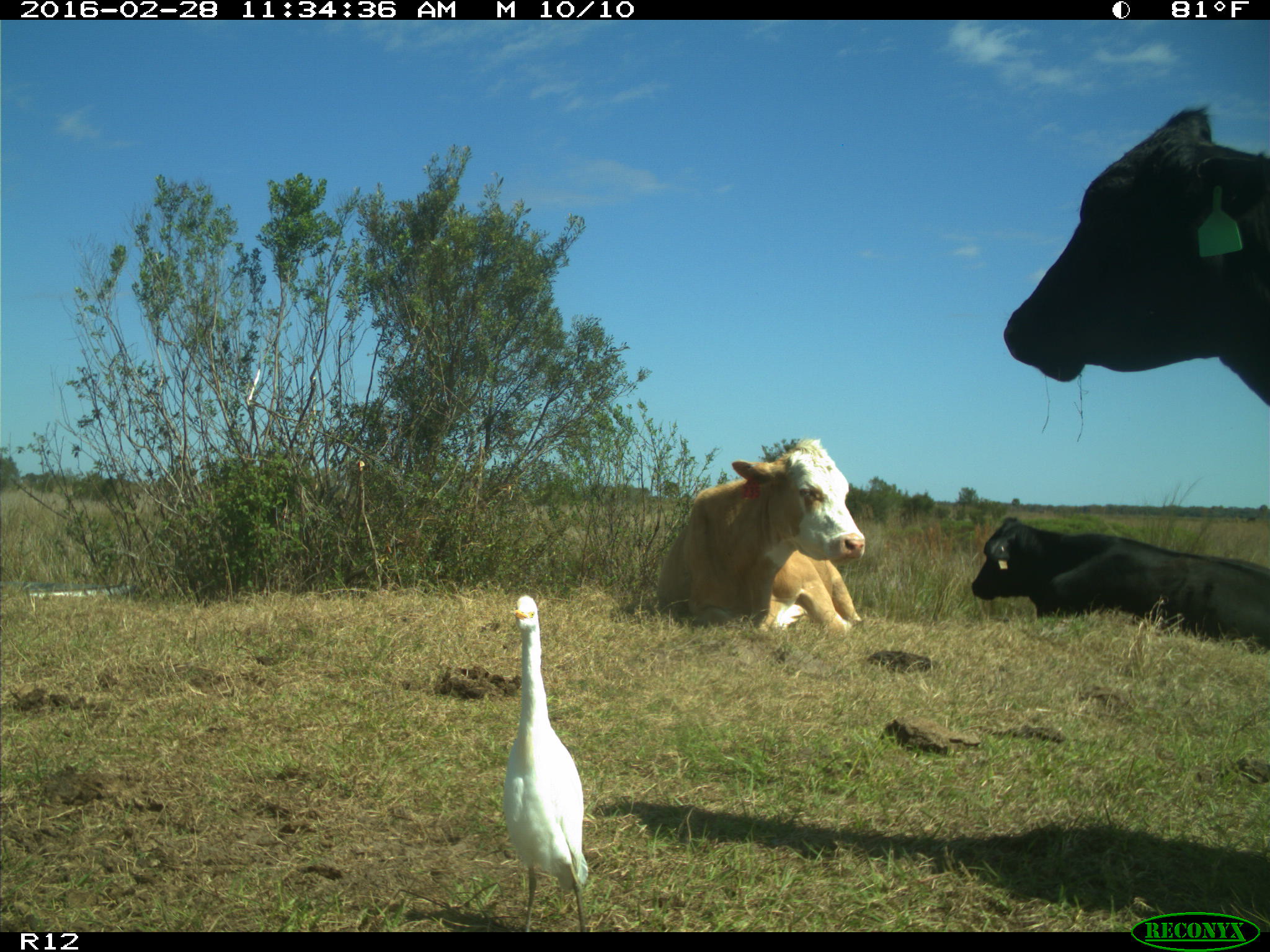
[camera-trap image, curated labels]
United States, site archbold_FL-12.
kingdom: Animalia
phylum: Chordata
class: Mammalia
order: Artiodactyla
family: Bovidae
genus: Bos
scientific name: Bos taurus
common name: domestic cow